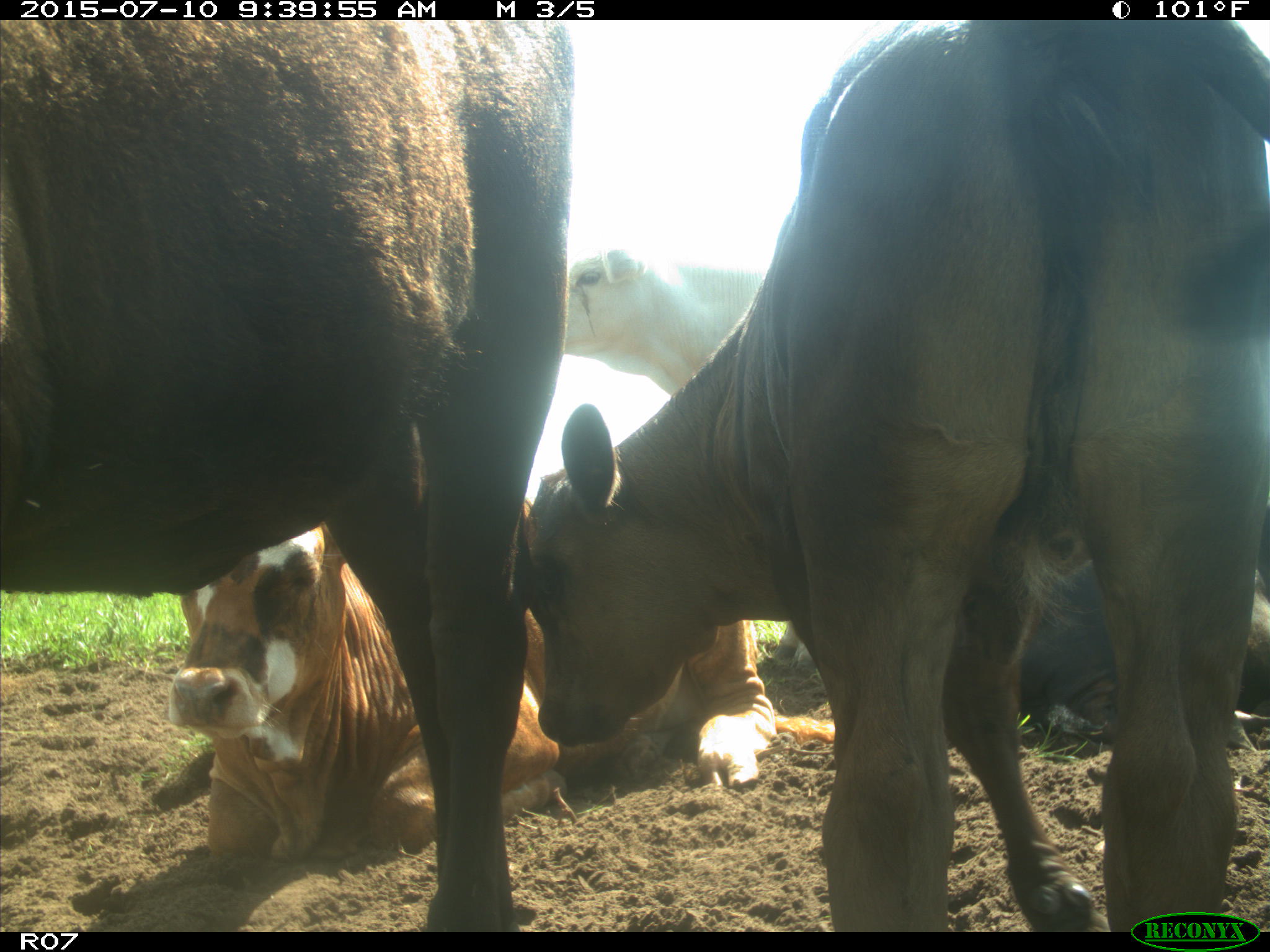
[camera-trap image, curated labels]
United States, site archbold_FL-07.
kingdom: Animalia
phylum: Chordata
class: Mammalia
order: Artiodactyla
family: Bovidae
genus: Bos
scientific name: Bos taurus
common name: domestic cow